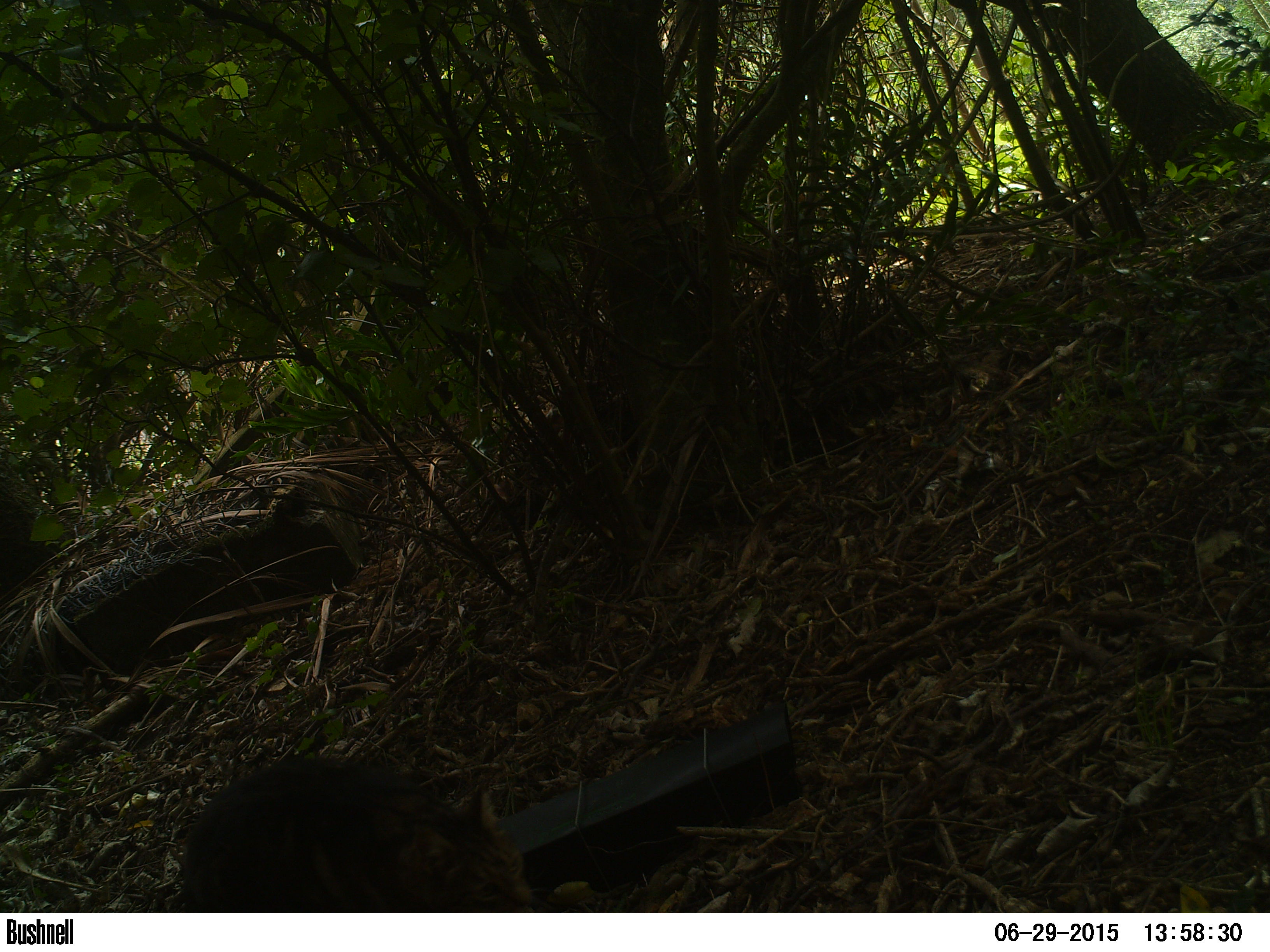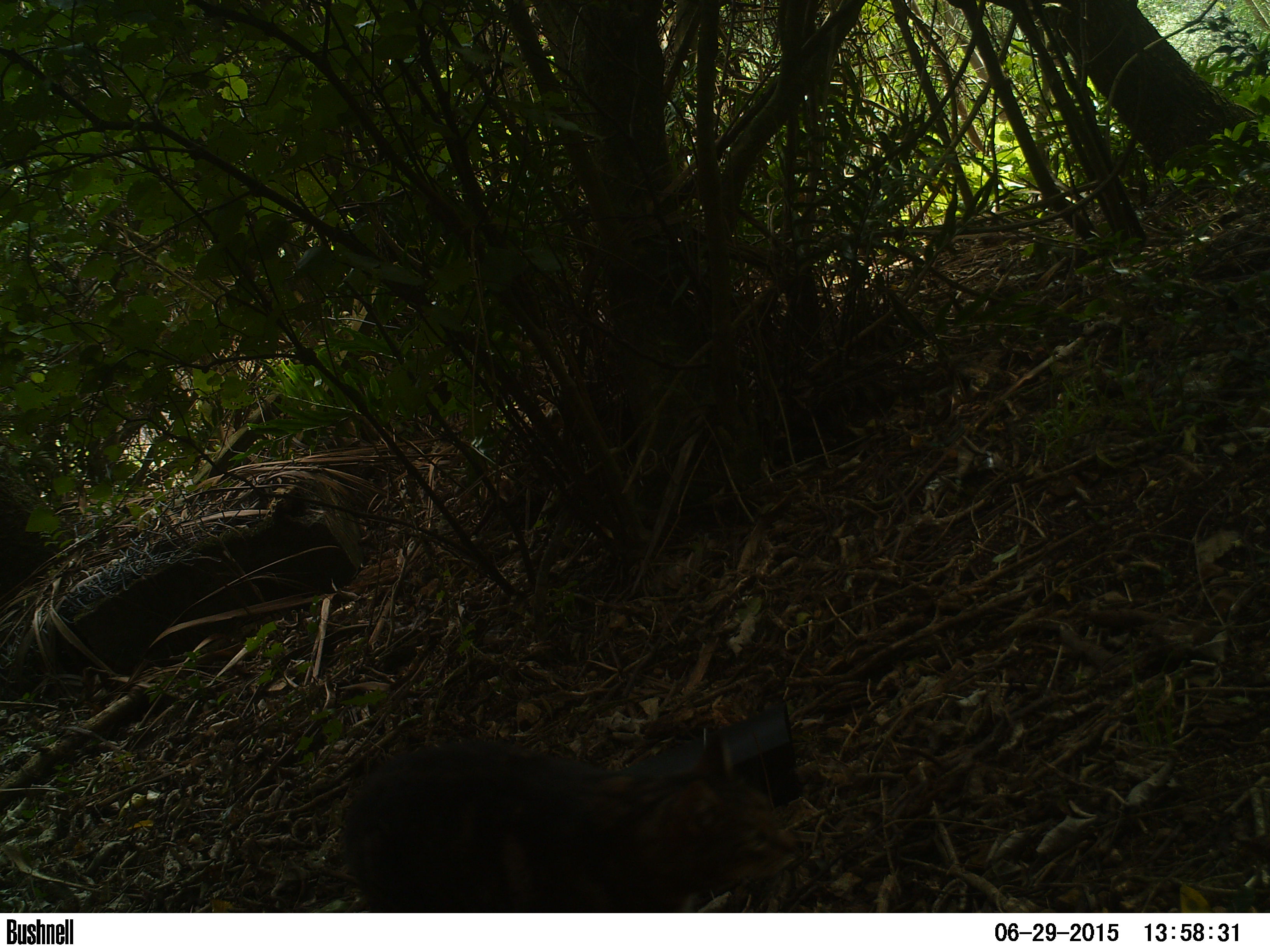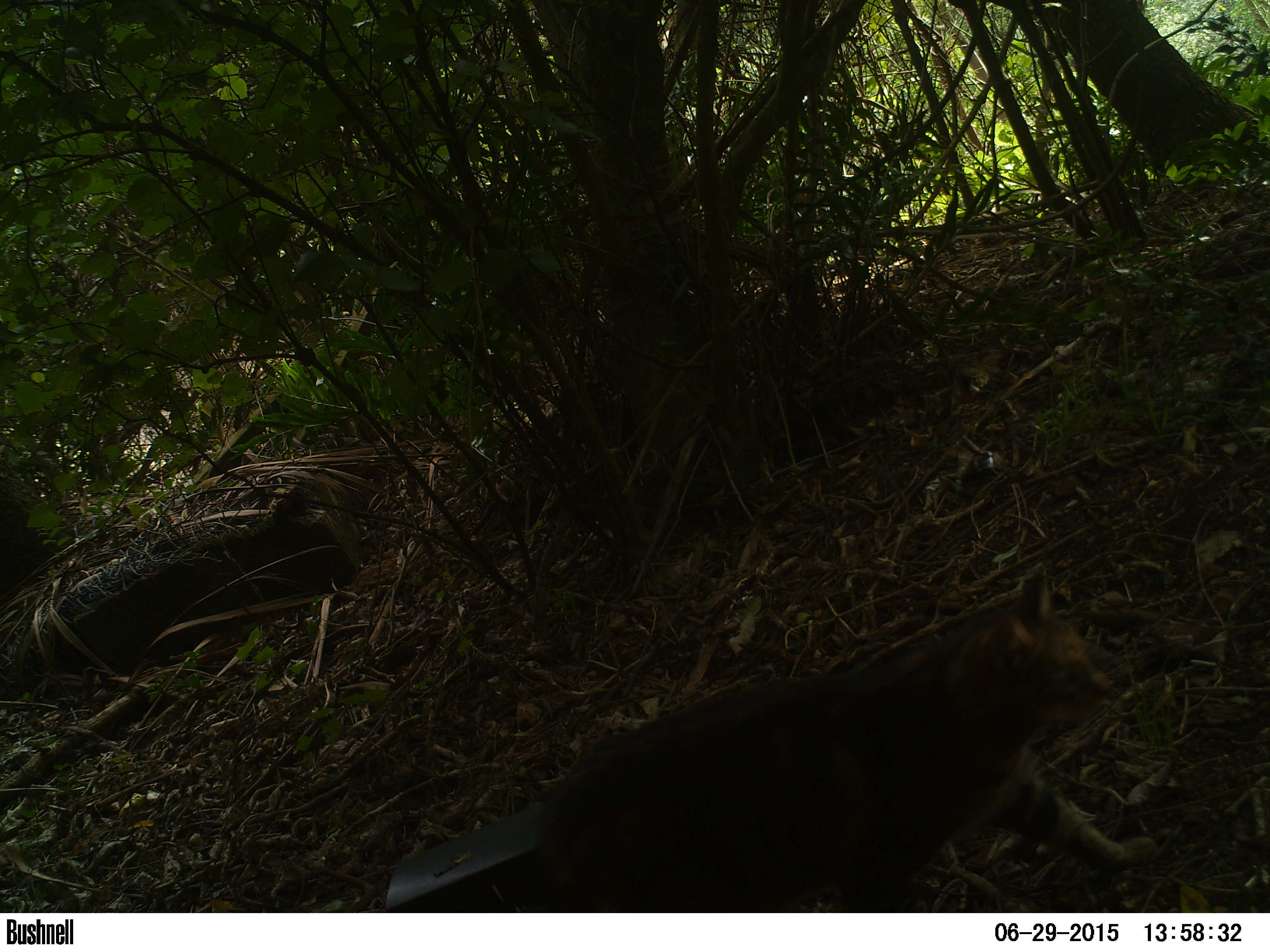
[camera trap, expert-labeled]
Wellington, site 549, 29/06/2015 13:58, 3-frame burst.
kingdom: Animalia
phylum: Chordata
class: Mammalia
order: Carnivora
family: Felidae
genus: Felis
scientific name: Felis catus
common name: cat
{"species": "cat (Felis catus)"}